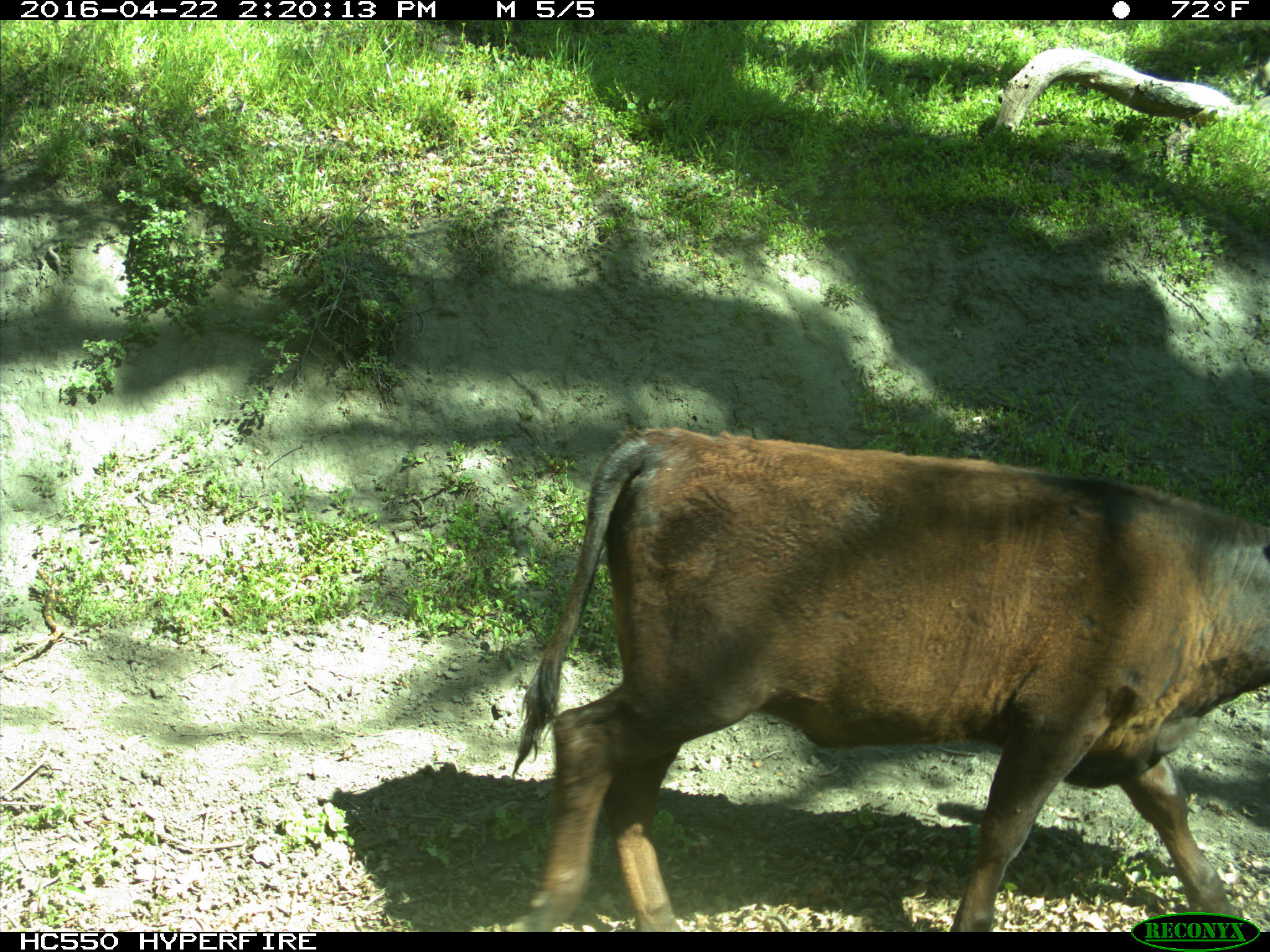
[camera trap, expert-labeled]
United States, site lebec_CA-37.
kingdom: Animalia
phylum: Chordata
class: Mammalia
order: Artiodactyla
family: Bovidae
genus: Bos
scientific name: Bos taurus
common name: domestic cow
Bos taurus (domestic cow).